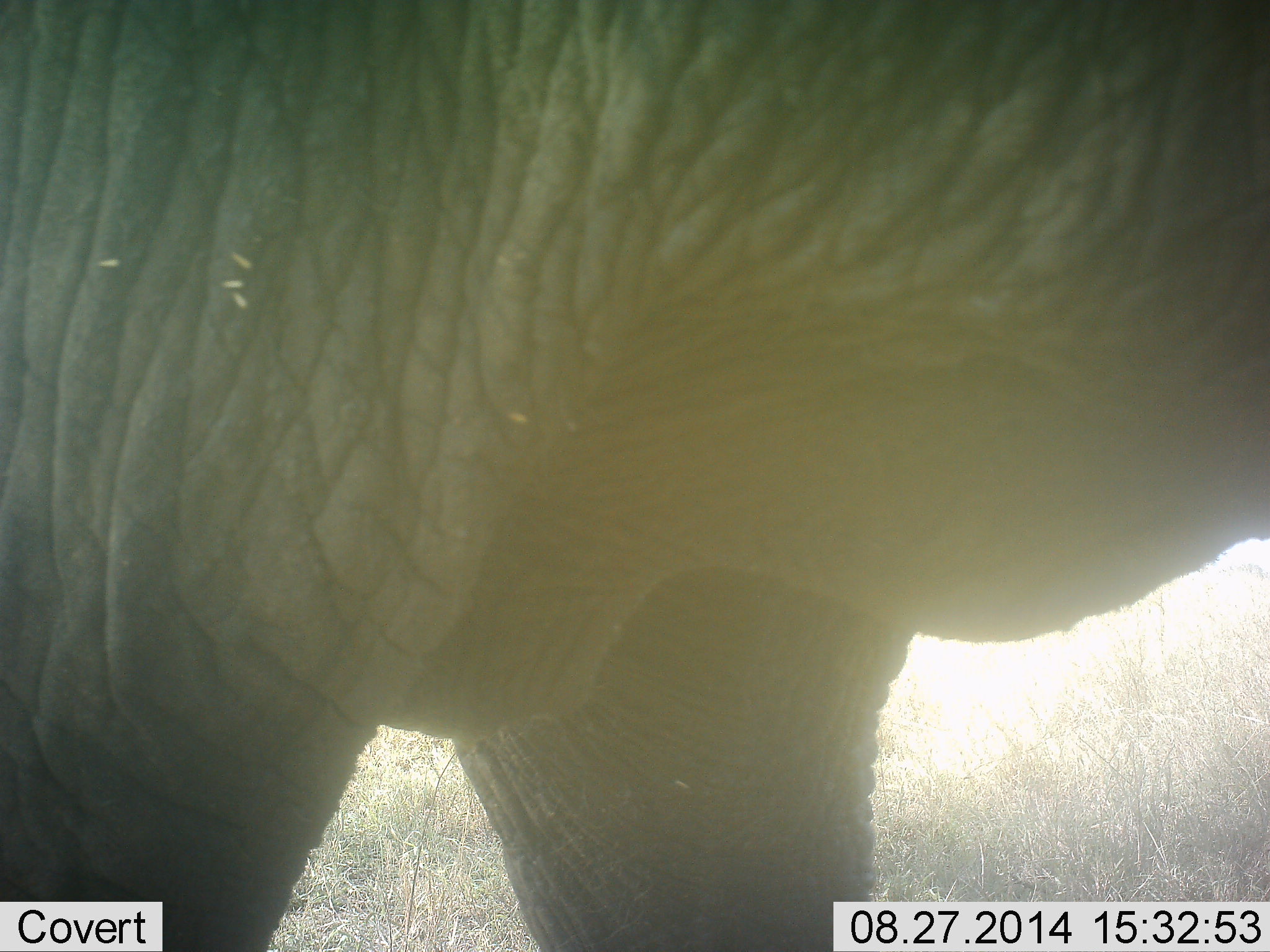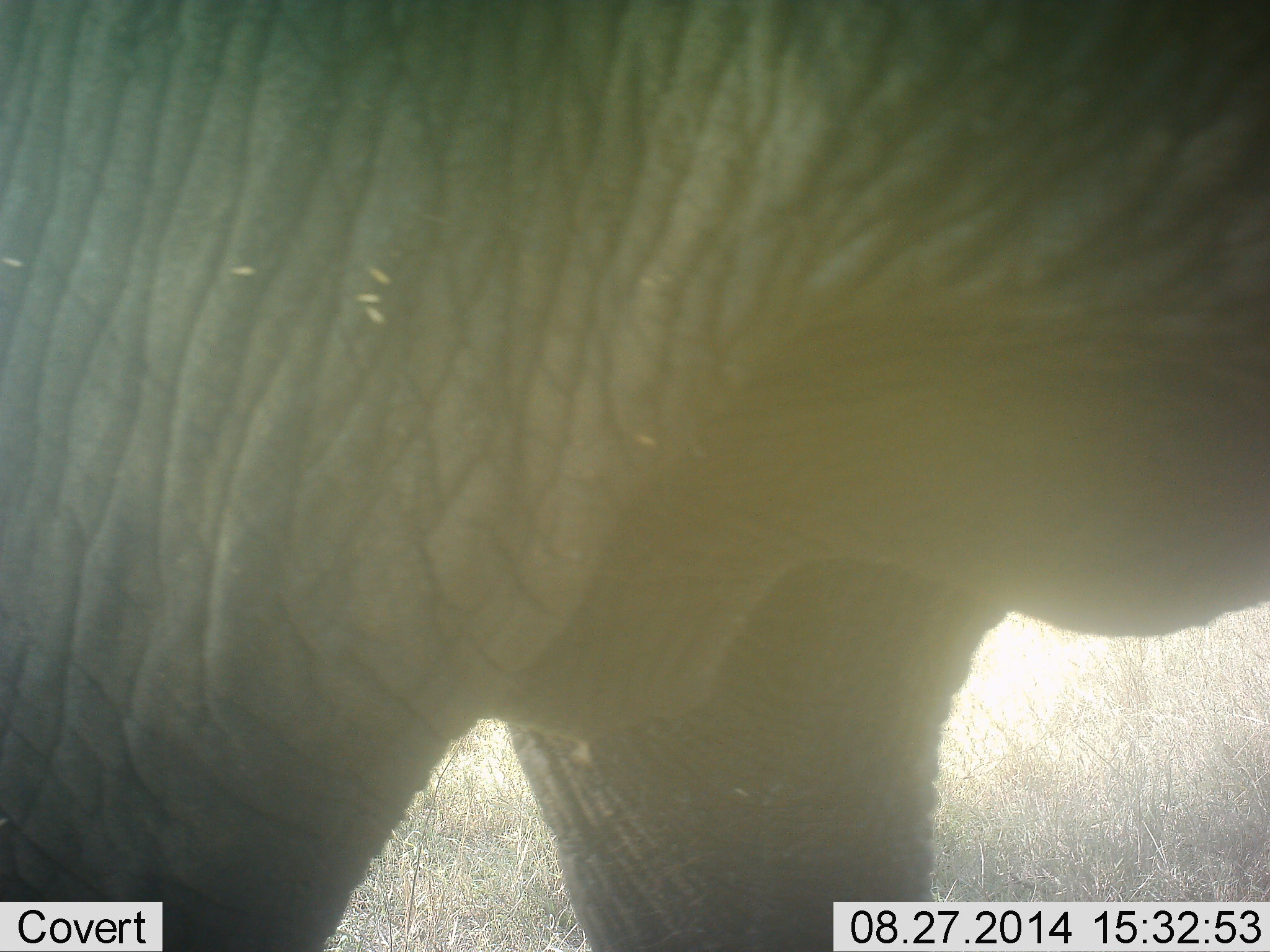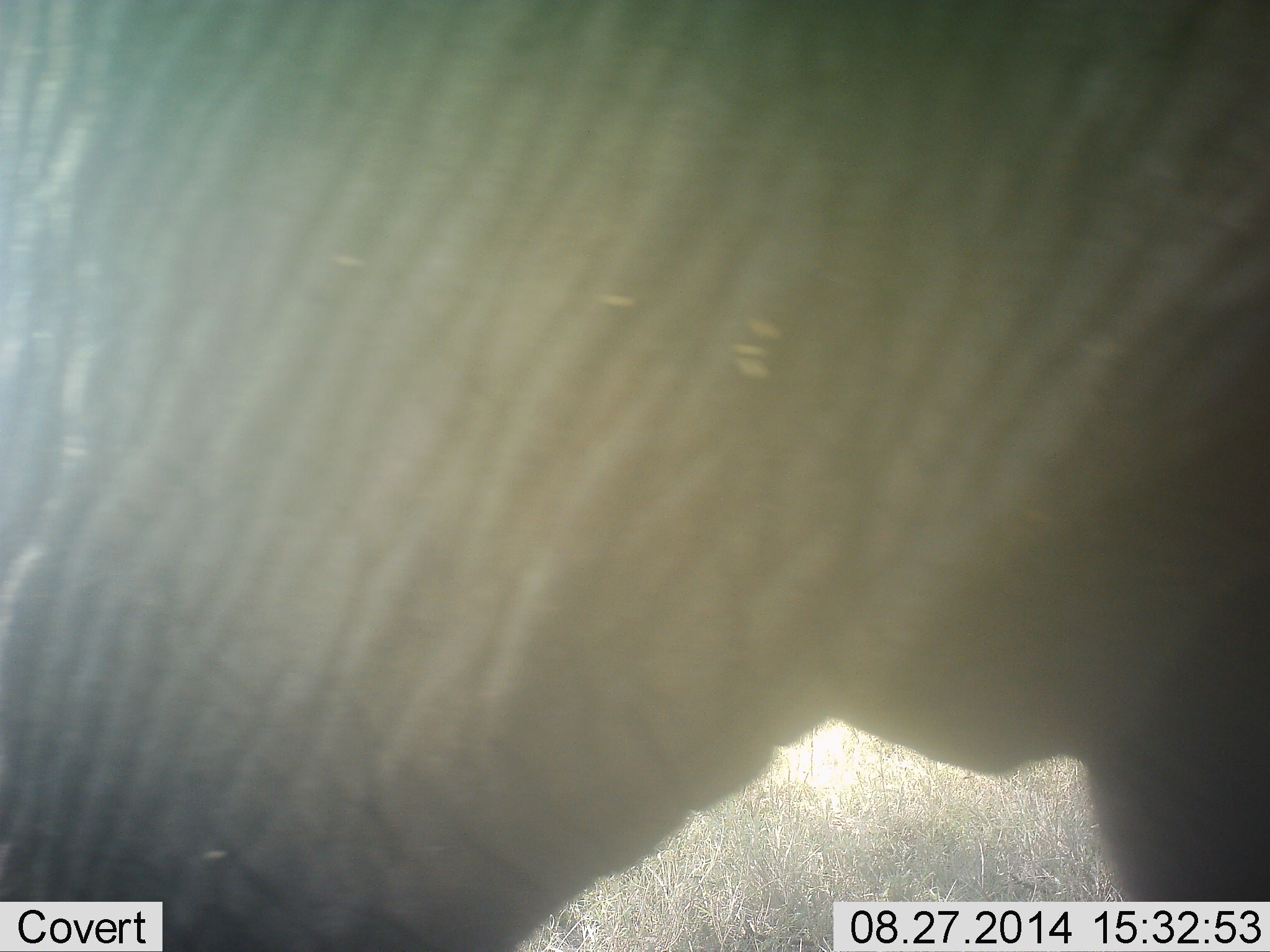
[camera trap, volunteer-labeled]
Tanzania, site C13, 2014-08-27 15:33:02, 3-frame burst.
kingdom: Animalia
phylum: Chordata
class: Mammalia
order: Proboscidea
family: Elephantidae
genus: Loxodonta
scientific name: Loxodonta africana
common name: african bush elephant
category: elephant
Elephant (african bush elephant) (Loxodonta africana), count 1. Behavior (volunteer vote fractions): standing 40%, resting 0%, moving 70%, interacting 0%. Young present (vote fraction): 0%. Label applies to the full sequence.